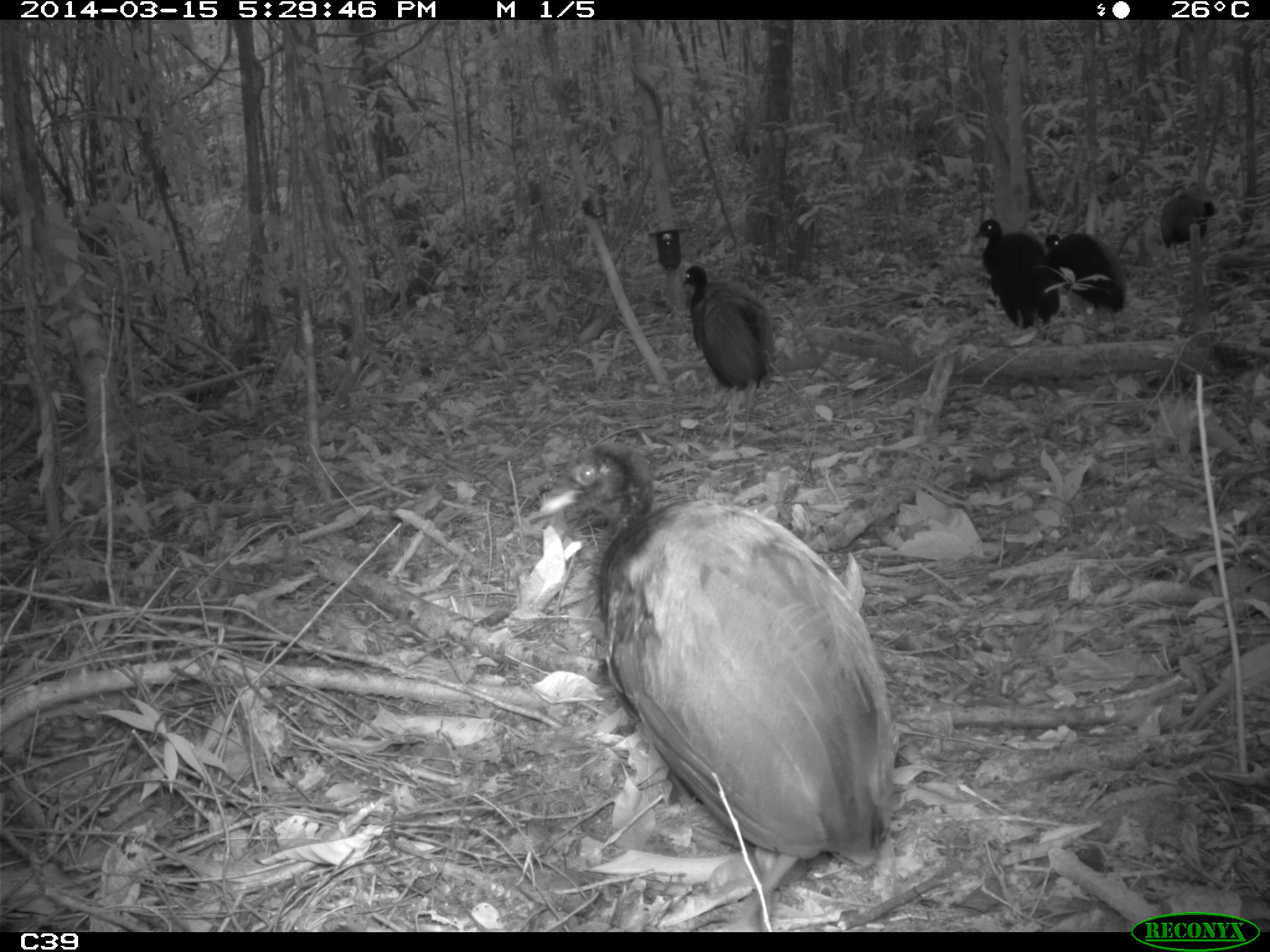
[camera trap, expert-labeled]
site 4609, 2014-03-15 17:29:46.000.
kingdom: Animalia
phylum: Chordata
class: Aves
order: Gruiformes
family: Psophiidae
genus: Psophia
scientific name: Psophia crepitans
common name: gray-winged trumpeter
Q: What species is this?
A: Psophia crepitans (gray-winged trumpeter).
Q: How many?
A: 8.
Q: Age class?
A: Adult.